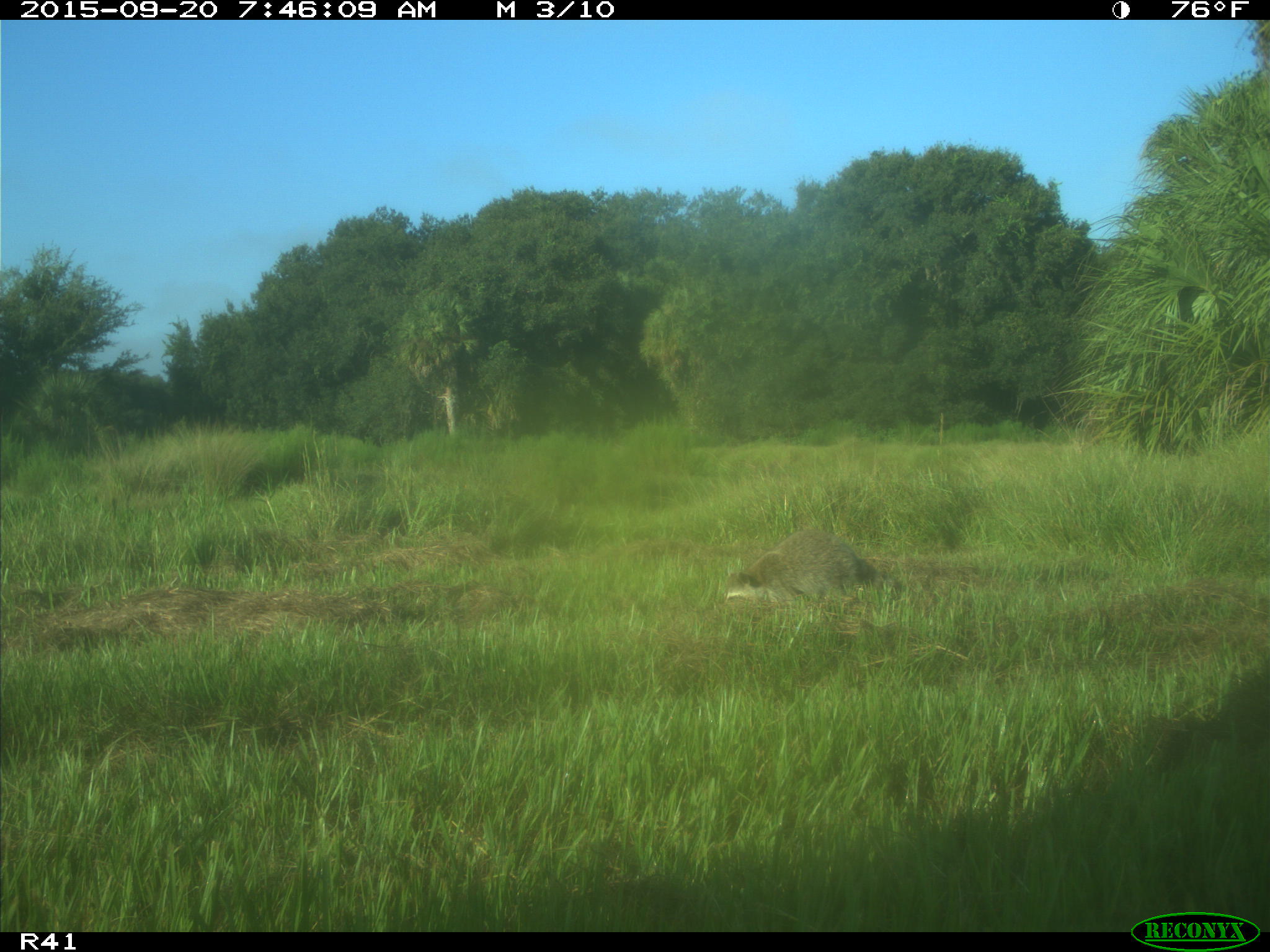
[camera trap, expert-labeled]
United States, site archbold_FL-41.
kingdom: Animalia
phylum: Chordata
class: Mammalia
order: Carnivora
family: Procyonidae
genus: Procyon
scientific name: Procyon lotor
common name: common raccoon